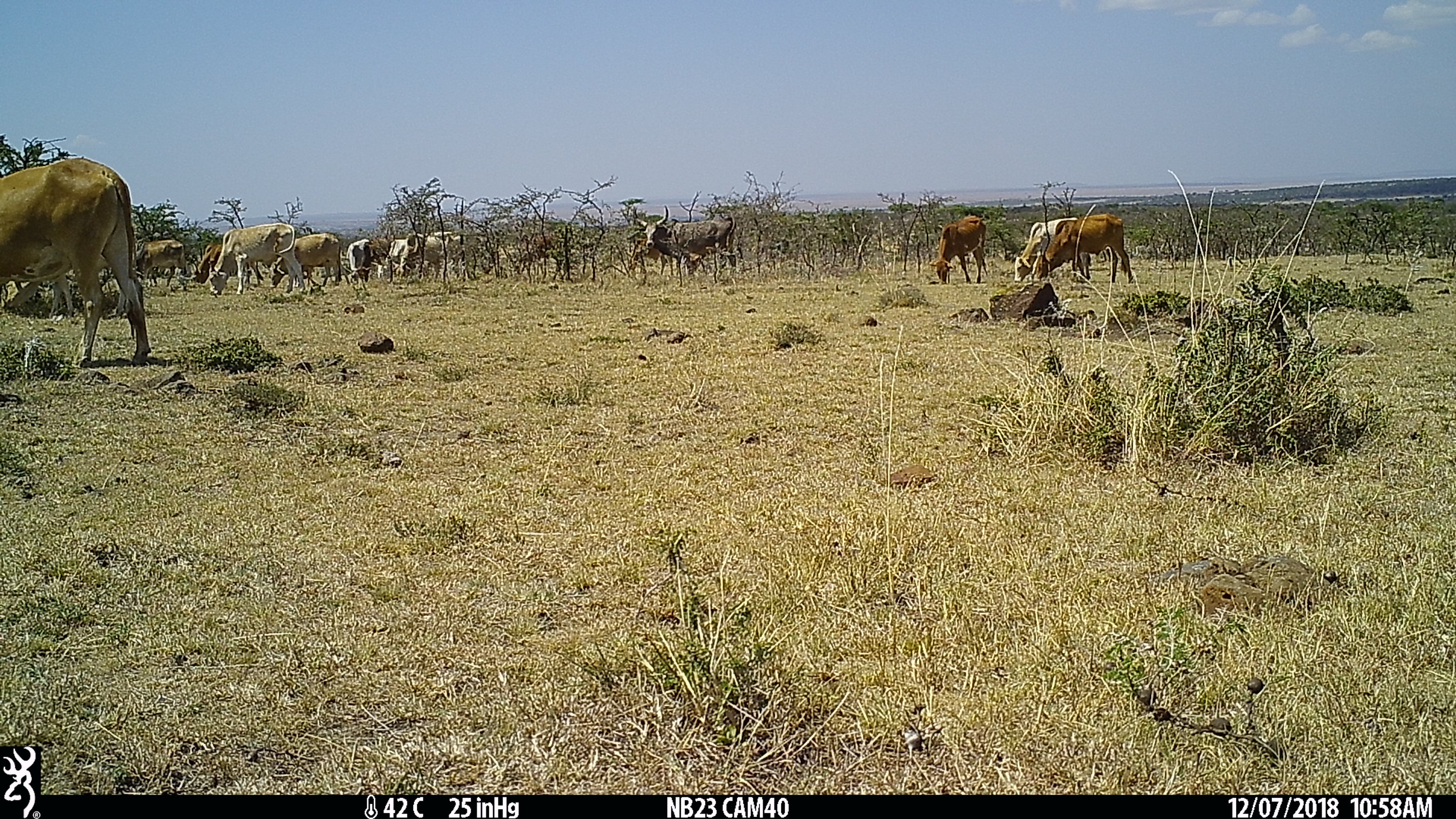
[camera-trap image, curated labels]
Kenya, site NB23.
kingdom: Animalia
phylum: Chordata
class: Mammalia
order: Artiodactyla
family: Bovidae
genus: Bos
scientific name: Bos taurus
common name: cattle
Cattle (Bos taurus).